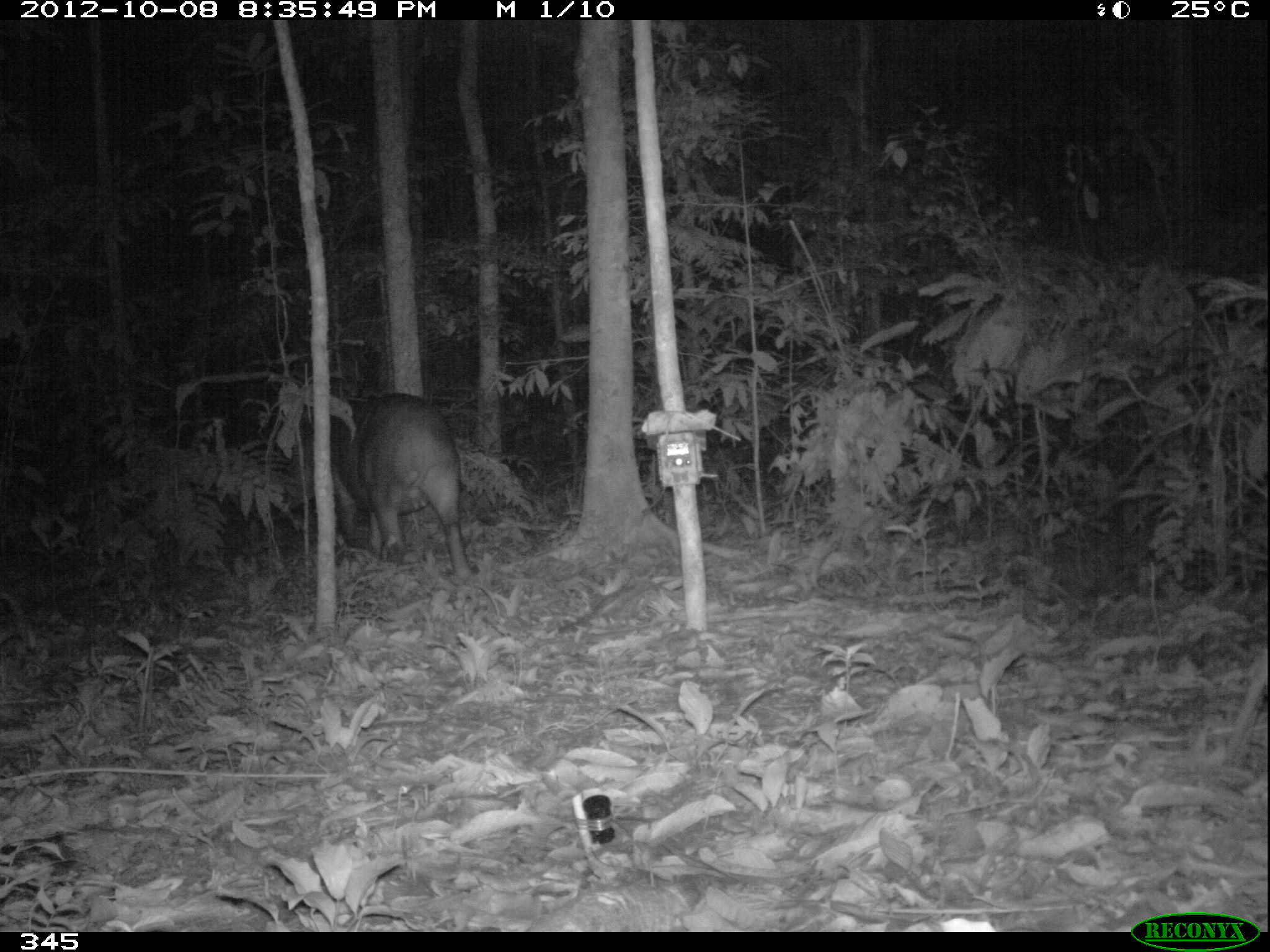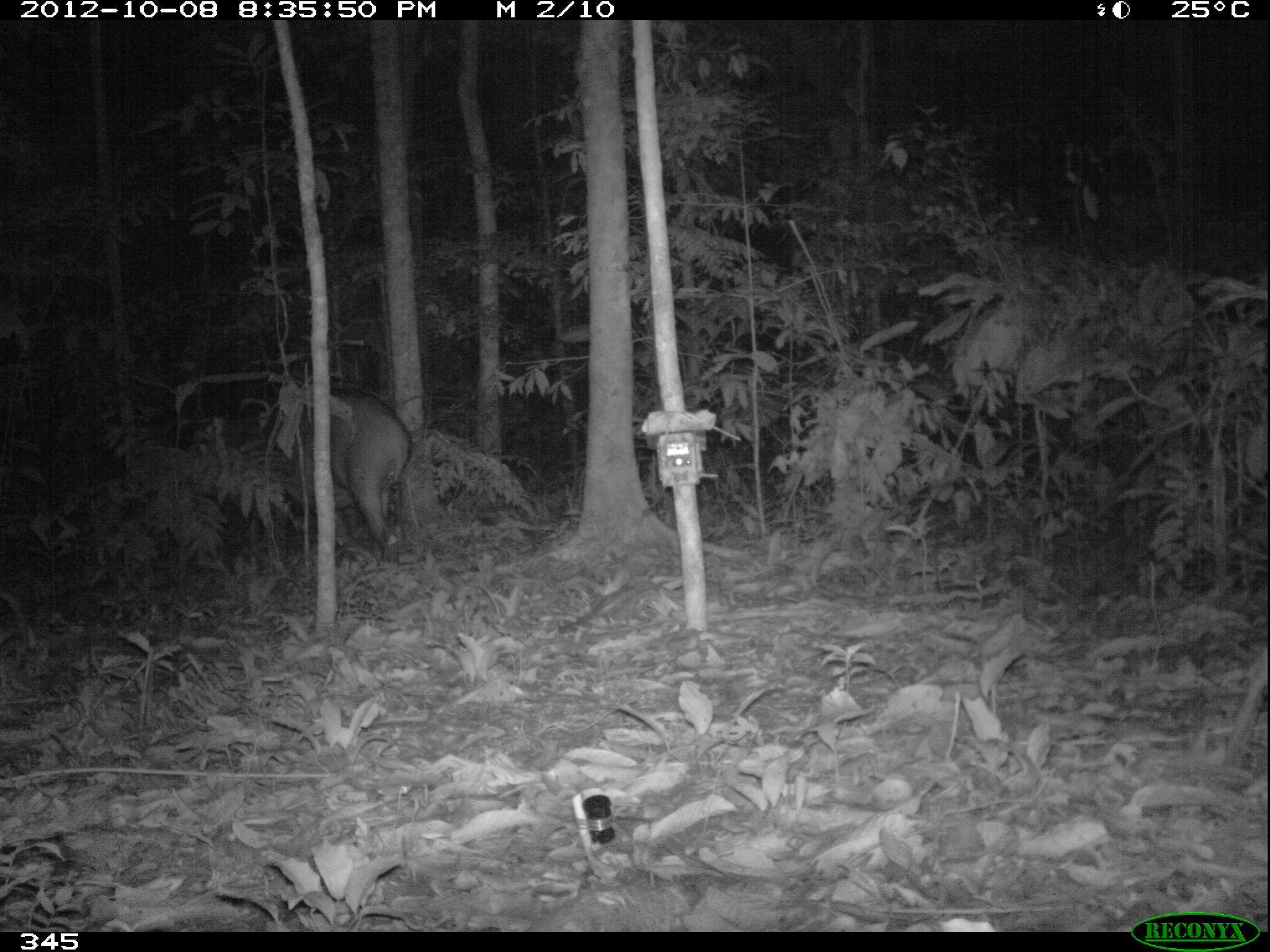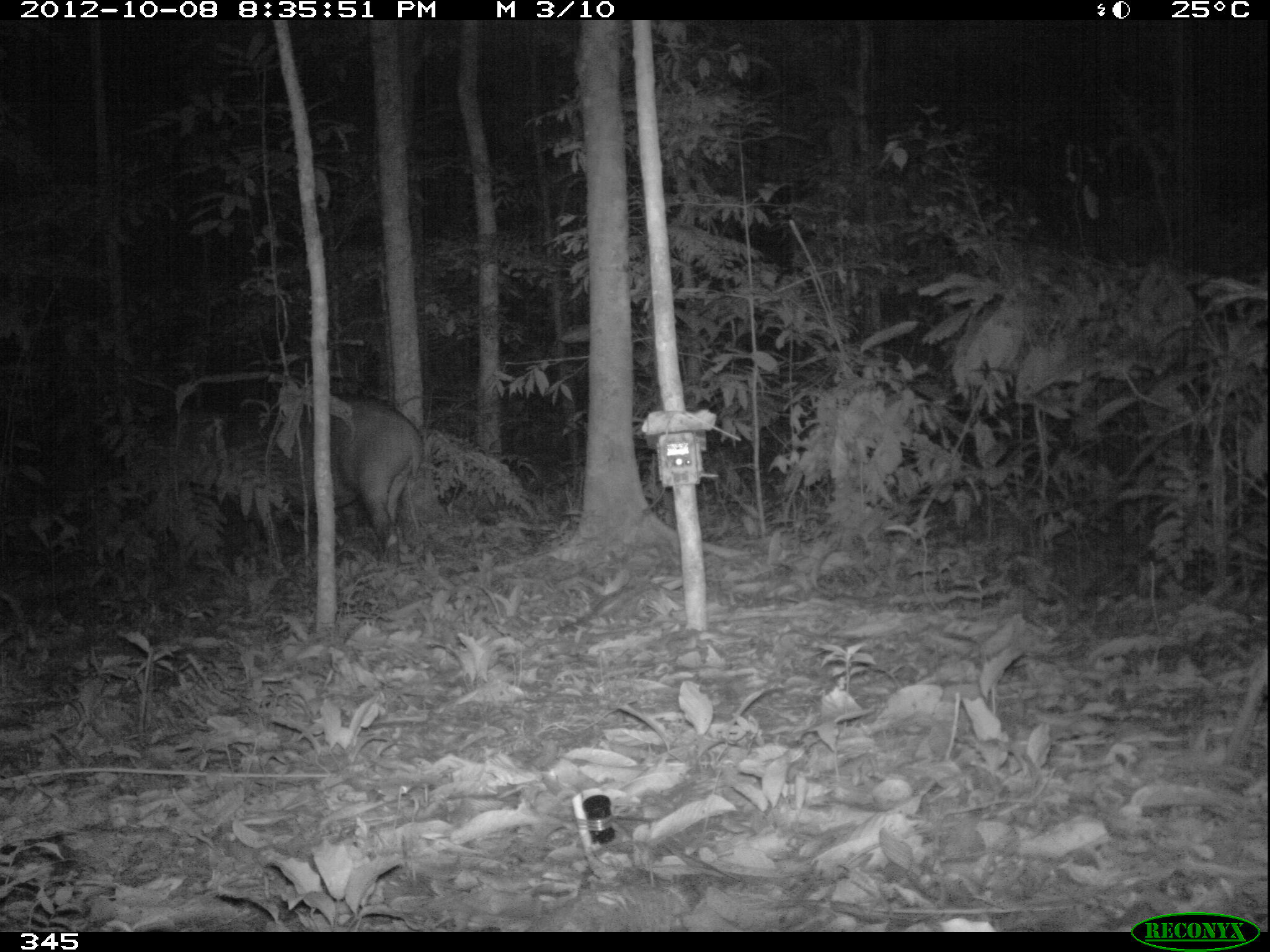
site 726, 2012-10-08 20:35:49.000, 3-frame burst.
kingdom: Animalia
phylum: Chordata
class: Mammalia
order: Perissodactyla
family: Tapiridae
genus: Tapirus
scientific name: Tapirus terrestris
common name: south american tapir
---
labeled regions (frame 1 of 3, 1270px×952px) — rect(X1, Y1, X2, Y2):
tapirus terrestris: rect(288, 393, 473, 579)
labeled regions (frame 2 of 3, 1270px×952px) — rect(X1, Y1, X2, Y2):
tapirus terrestris: rect(264, 393, 412, 563)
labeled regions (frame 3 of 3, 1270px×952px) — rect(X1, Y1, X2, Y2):
tapirus terrestris: rect(231, 390, 426, 568)